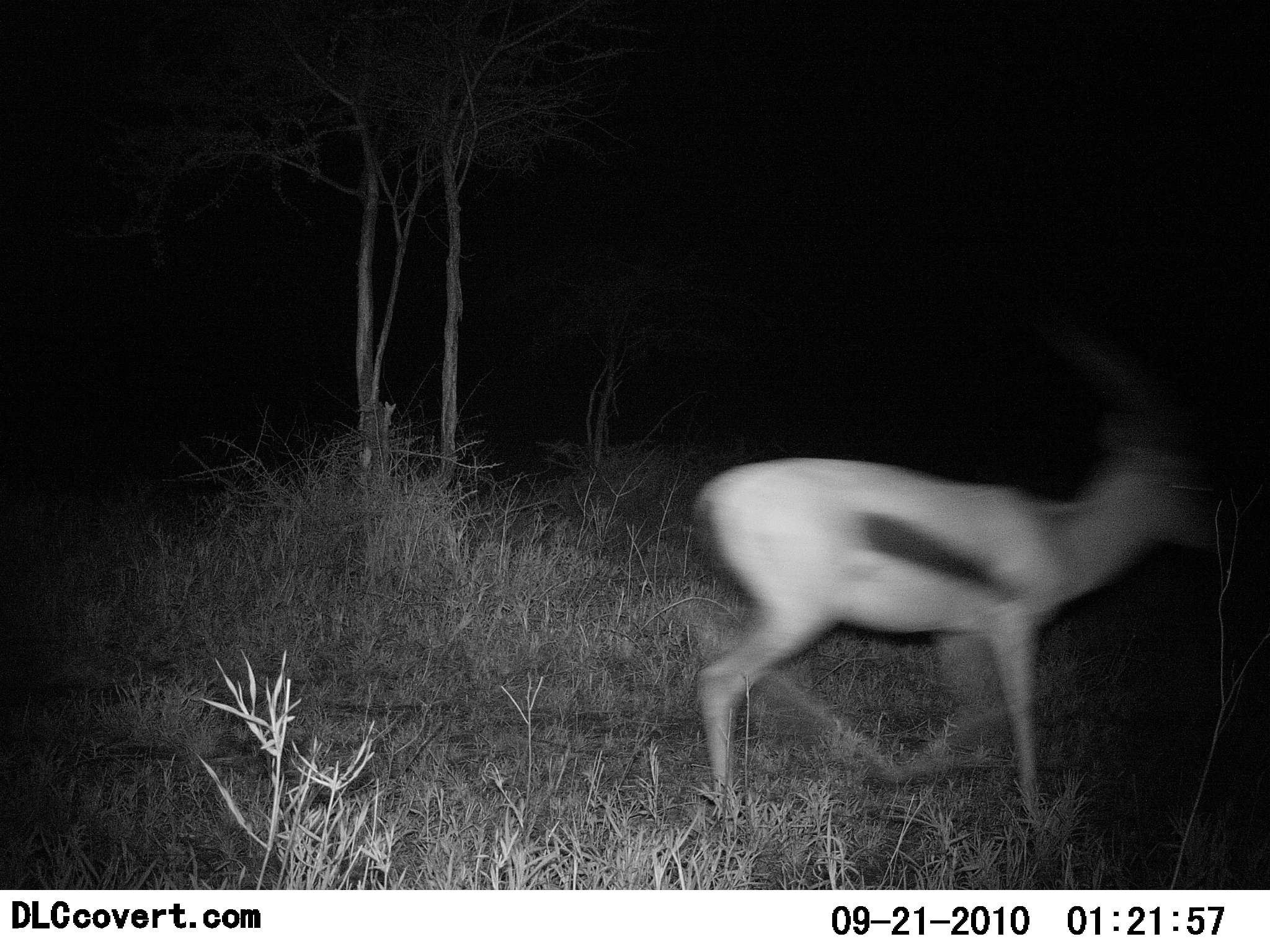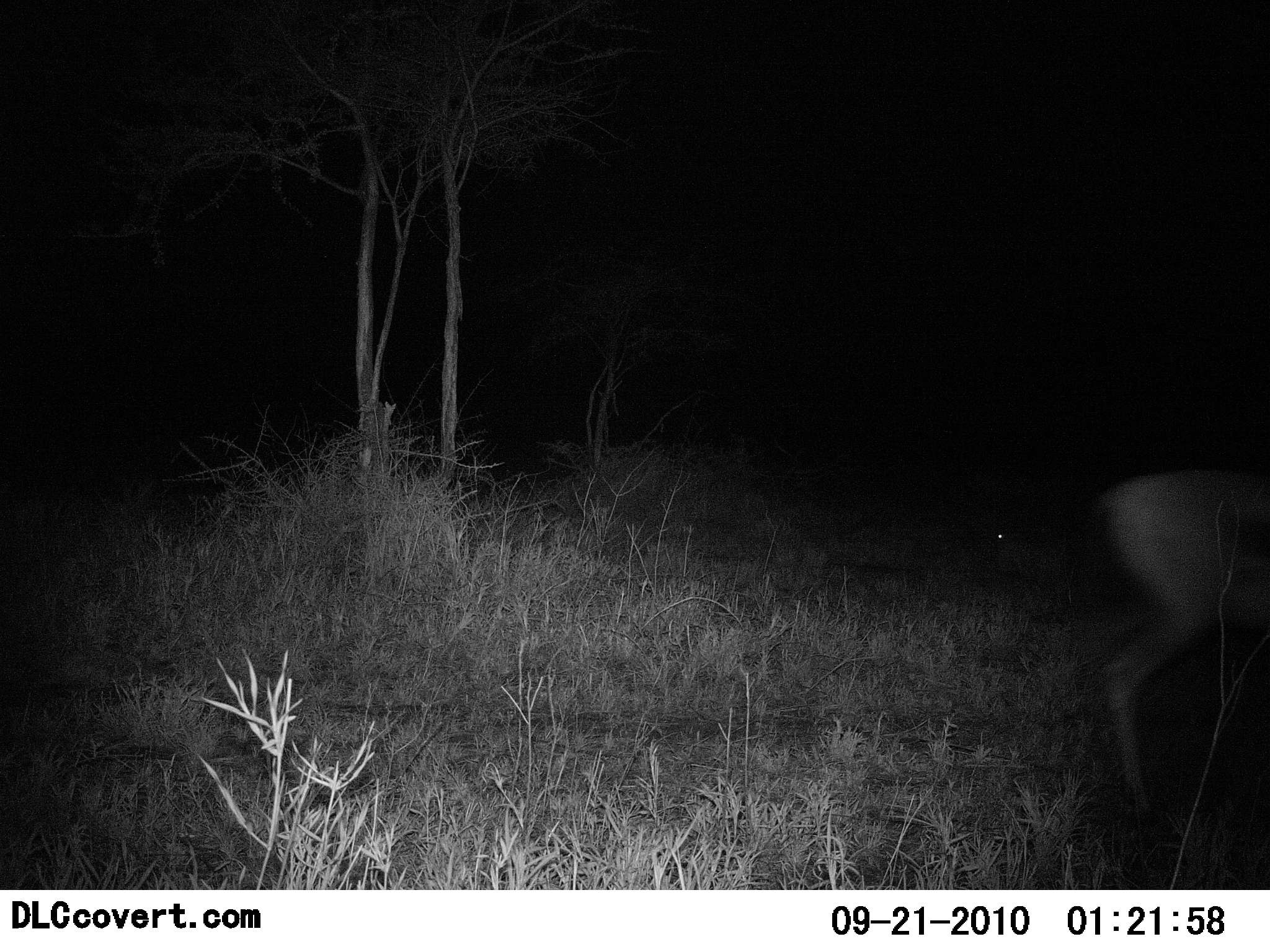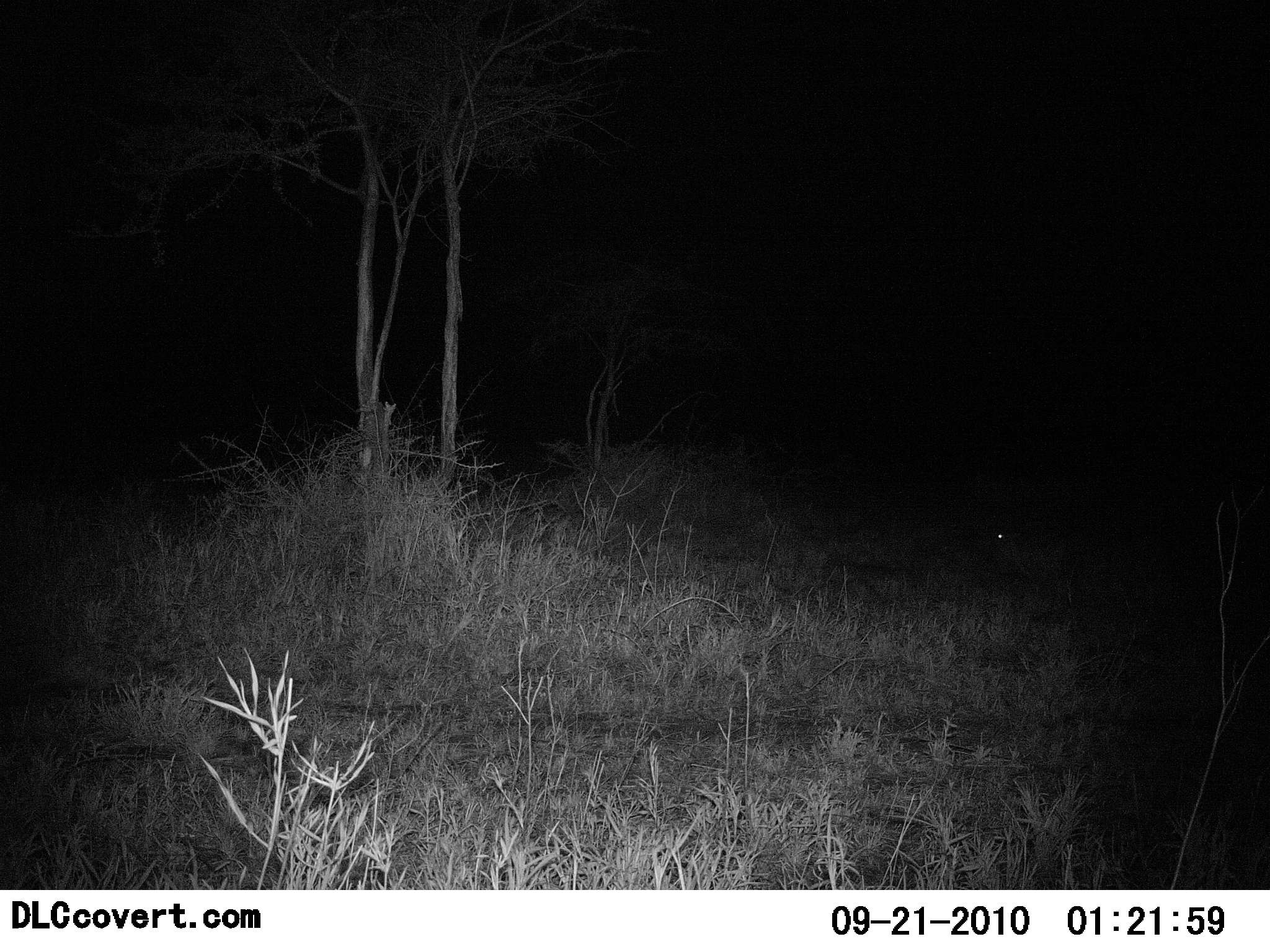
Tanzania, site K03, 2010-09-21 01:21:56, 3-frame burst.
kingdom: Animalia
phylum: Chordata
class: Mammalia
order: Artiodactyla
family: Bovidae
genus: Eudorcas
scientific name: Eudorcas thomsonii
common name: thomson's gazelle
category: gazellethomsons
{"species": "gazellethomsons (thomson's gazelle) (Eudorcas thomsonii)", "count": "1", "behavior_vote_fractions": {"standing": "8%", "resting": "0%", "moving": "92%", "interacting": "0%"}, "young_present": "0%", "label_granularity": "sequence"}